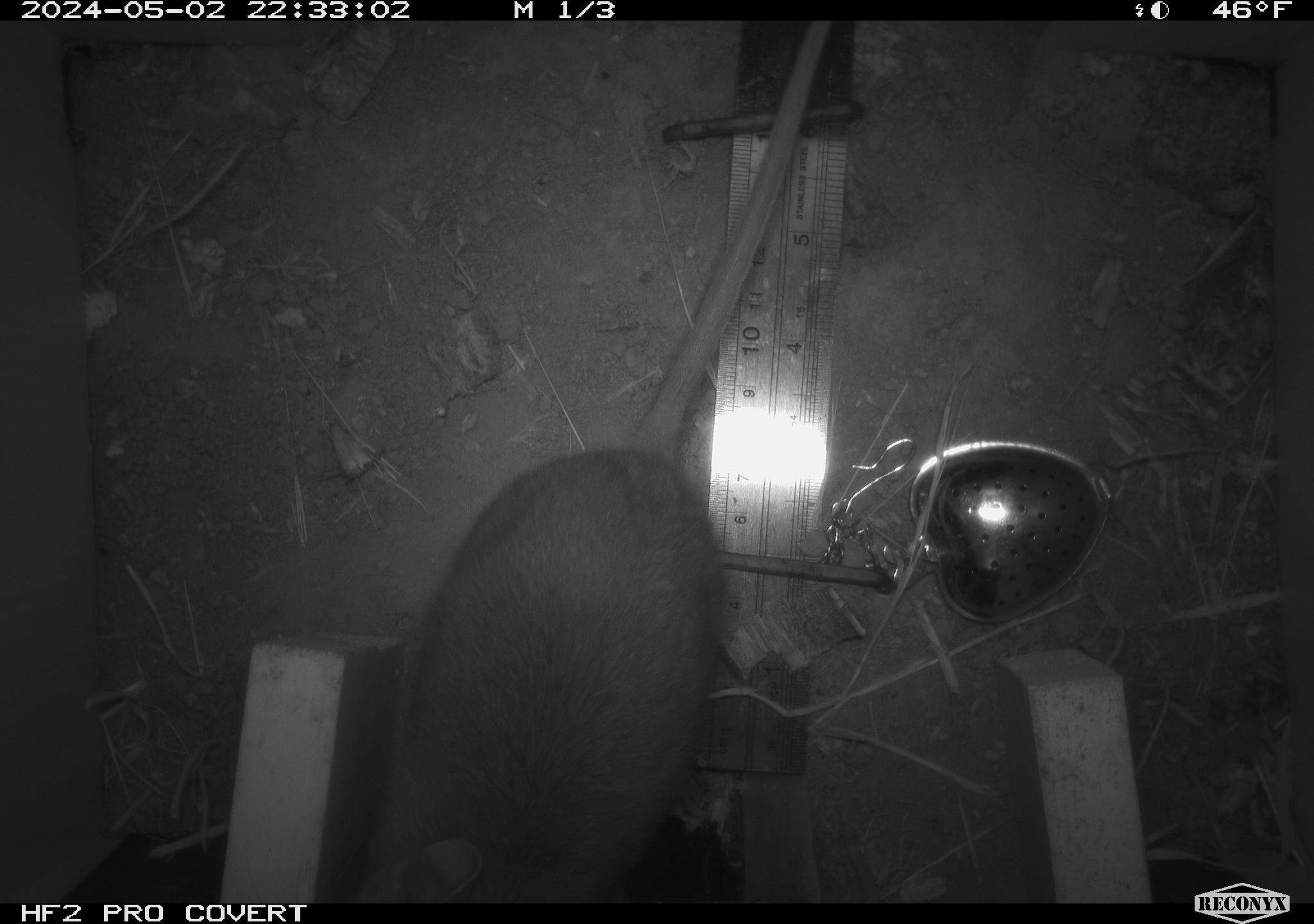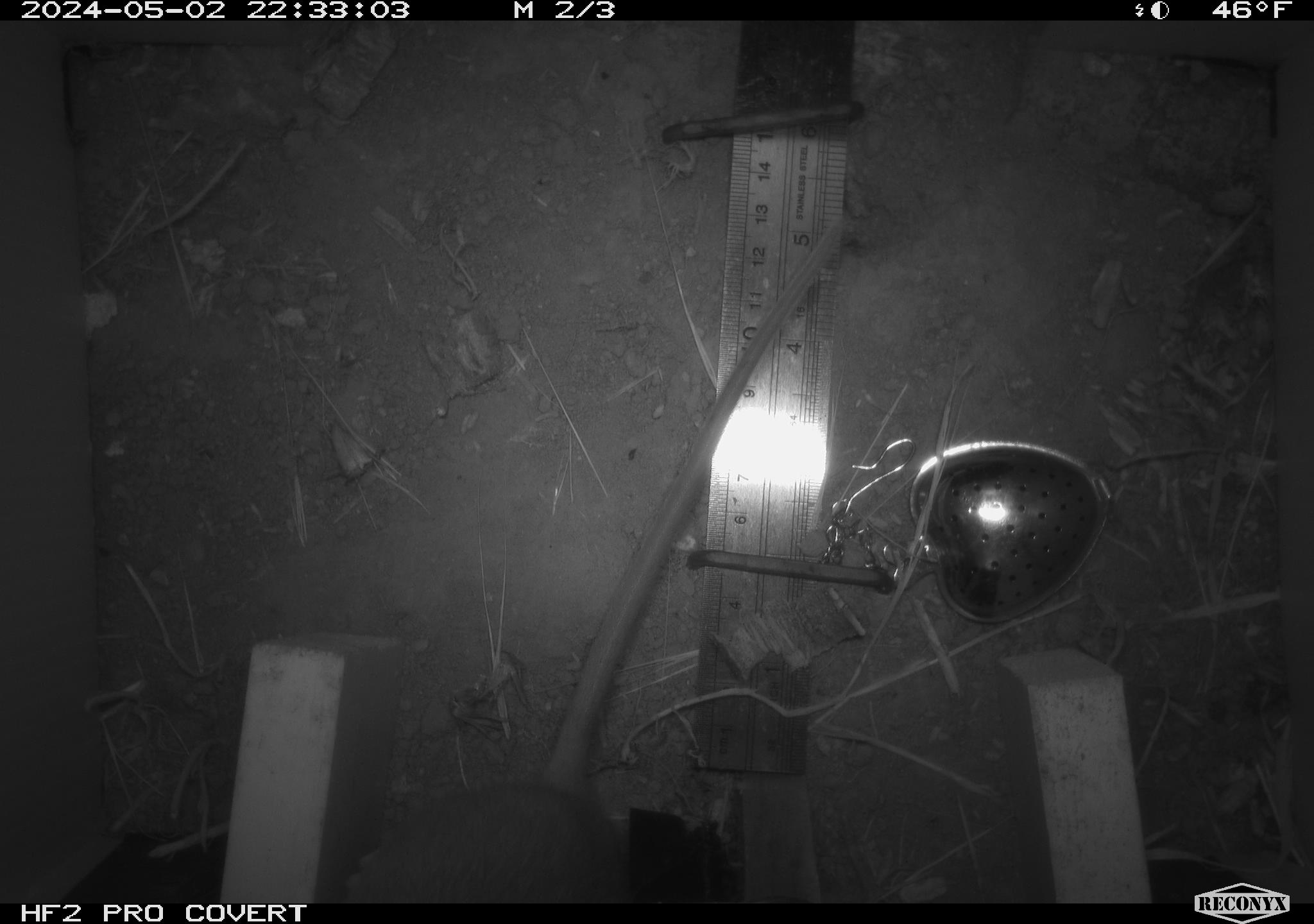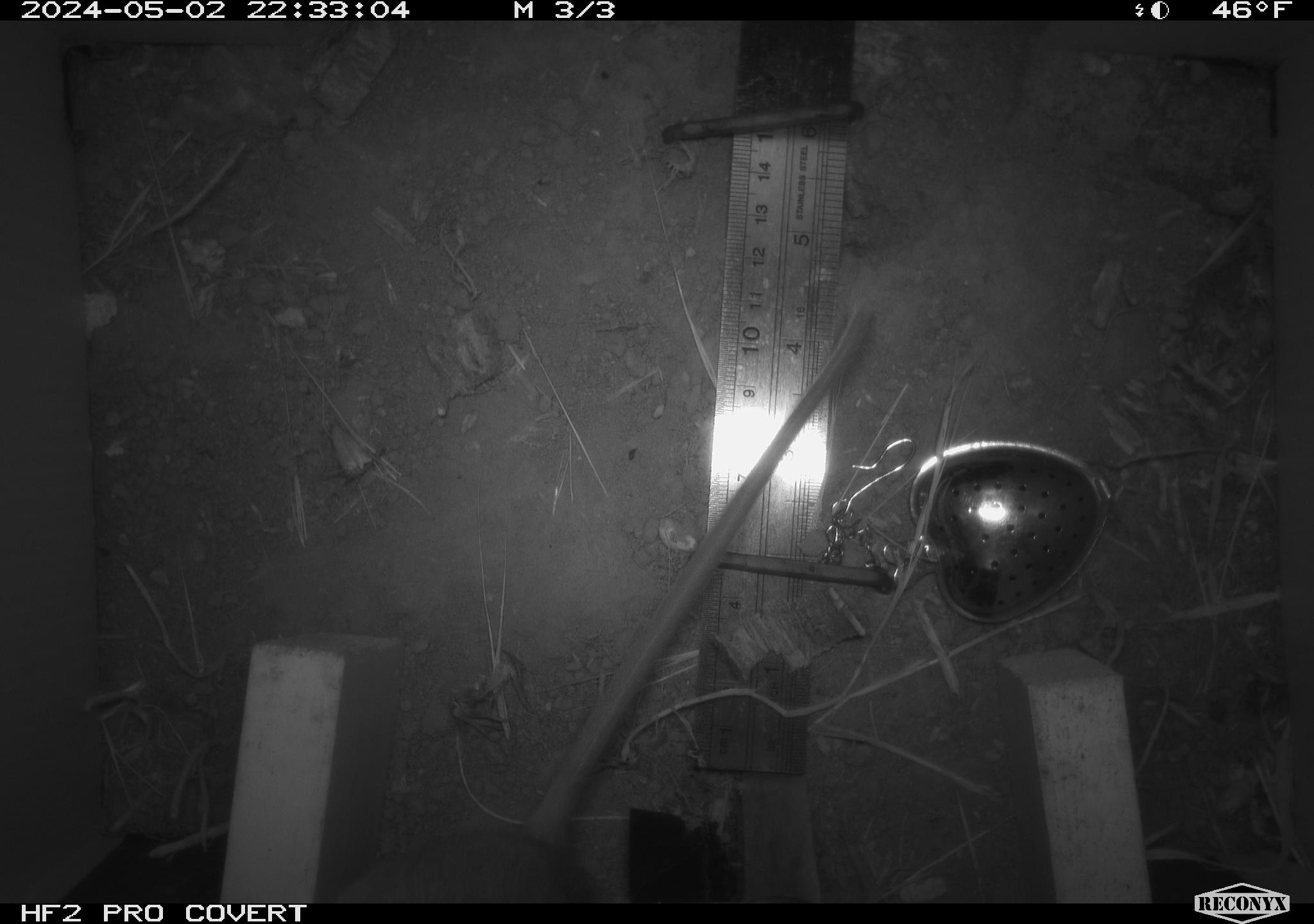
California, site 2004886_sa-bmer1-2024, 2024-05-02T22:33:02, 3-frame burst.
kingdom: Animalia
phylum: Chordata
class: Mammalia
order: Rodentia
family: Muridae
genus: Rattus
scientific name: Rattus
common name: rat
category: rattus species